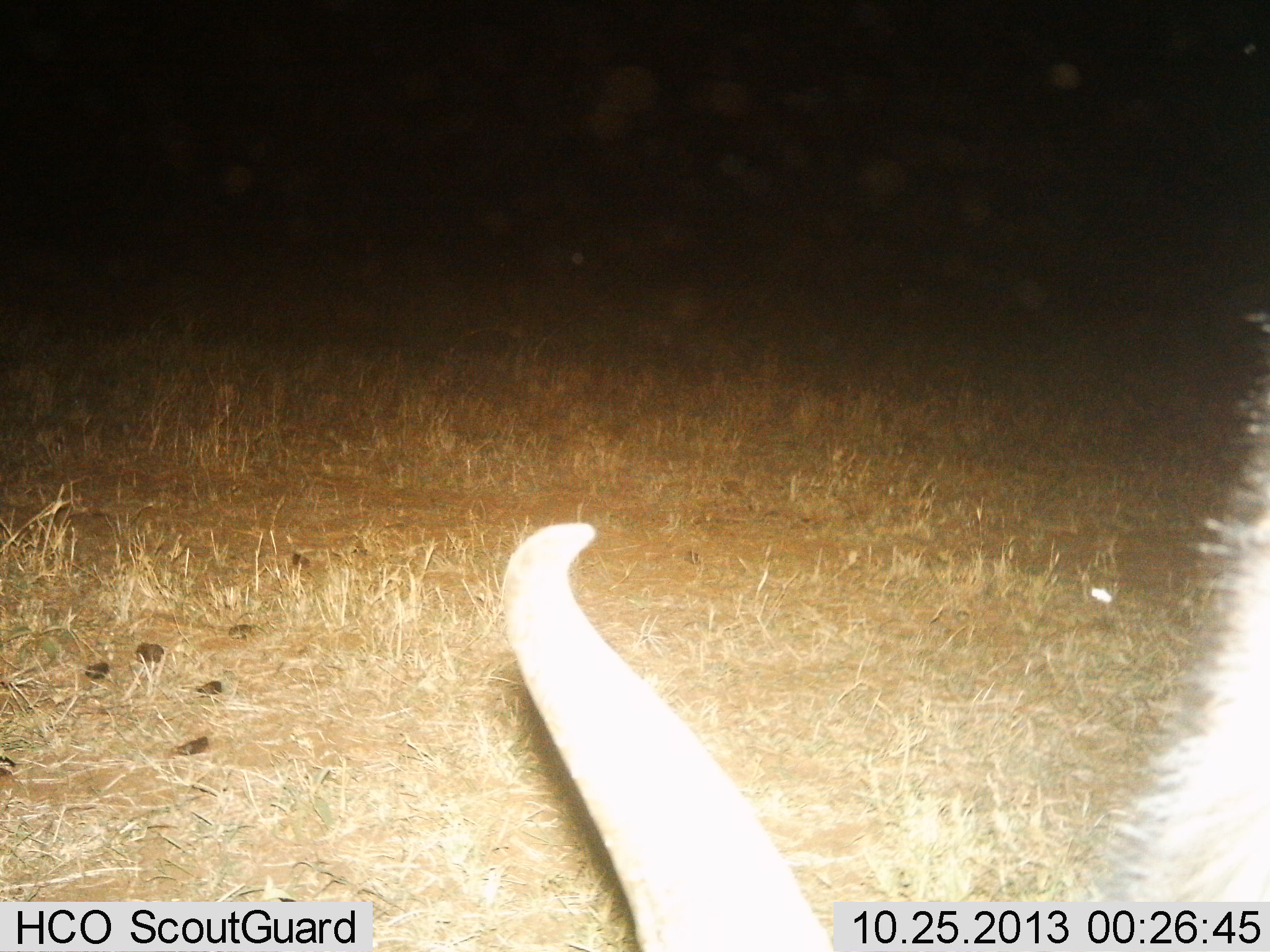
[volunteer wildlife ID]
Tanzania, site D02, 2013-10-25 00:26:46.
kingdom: Animalia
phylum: Chordata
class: Mammalia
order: Artiodactyla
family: Bovidae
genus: Connochaetes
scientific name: Connochaetes taurinus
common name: blue wildebeest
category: wildebeest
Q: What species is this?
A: Wildebeest (blue wildebeest) (Connochaetes taurinus).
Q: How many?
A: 1.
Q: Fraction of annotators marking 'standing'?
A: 38%.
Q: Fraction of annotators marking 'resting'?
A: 12%.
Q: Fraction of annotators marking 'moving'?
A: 12%.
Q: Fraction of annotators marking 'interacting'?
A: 0%.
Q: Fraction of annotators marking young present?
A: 0%.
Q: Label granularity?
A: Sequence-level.